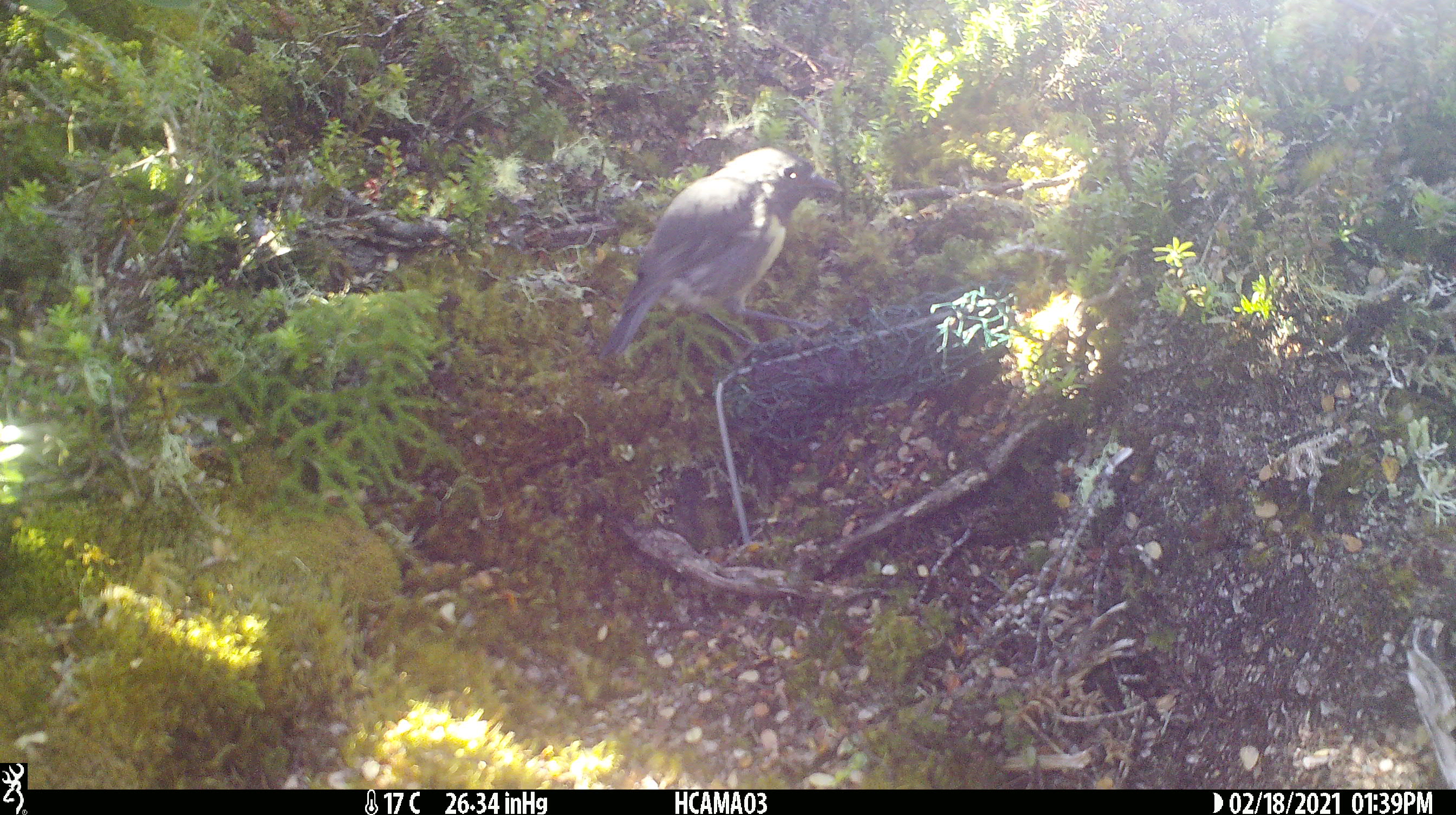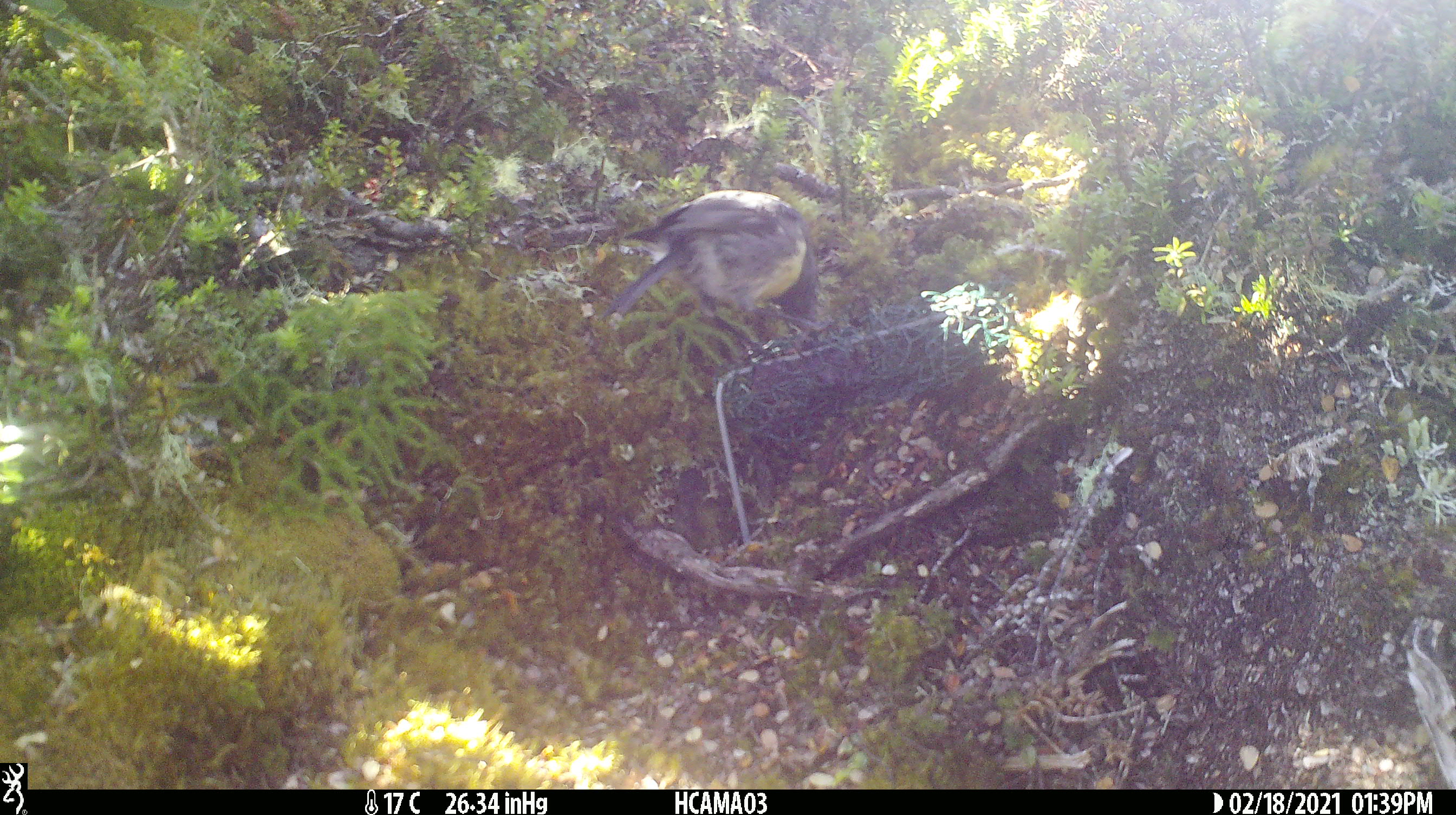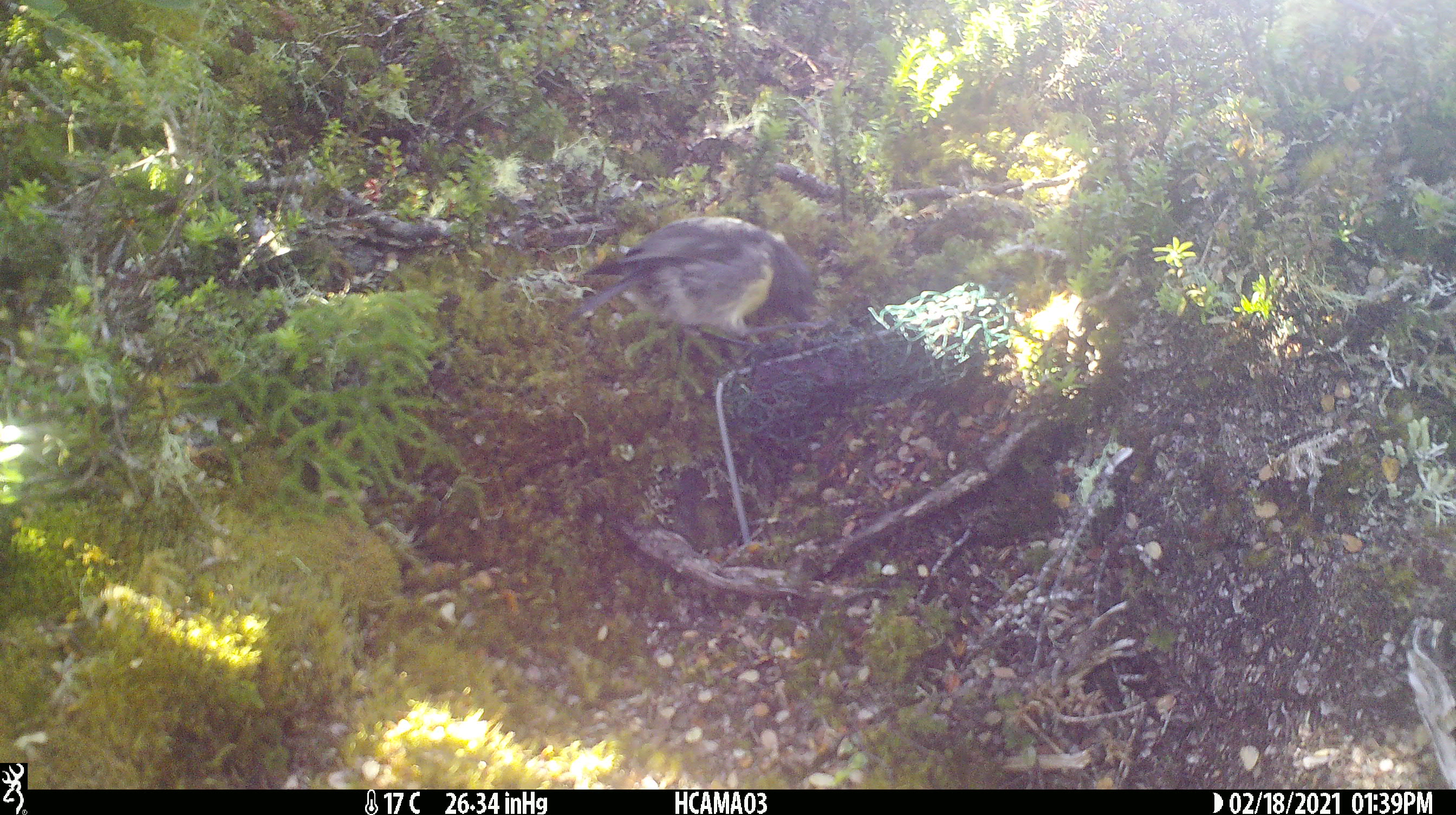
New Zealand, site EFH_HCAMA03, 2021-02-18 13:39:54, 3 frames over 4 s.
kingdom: Animalia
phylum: Chordata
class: Aves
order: Passeriformes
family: Petroicidae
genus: Petroica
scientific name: Petroica australis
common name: new zealand robin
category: robin